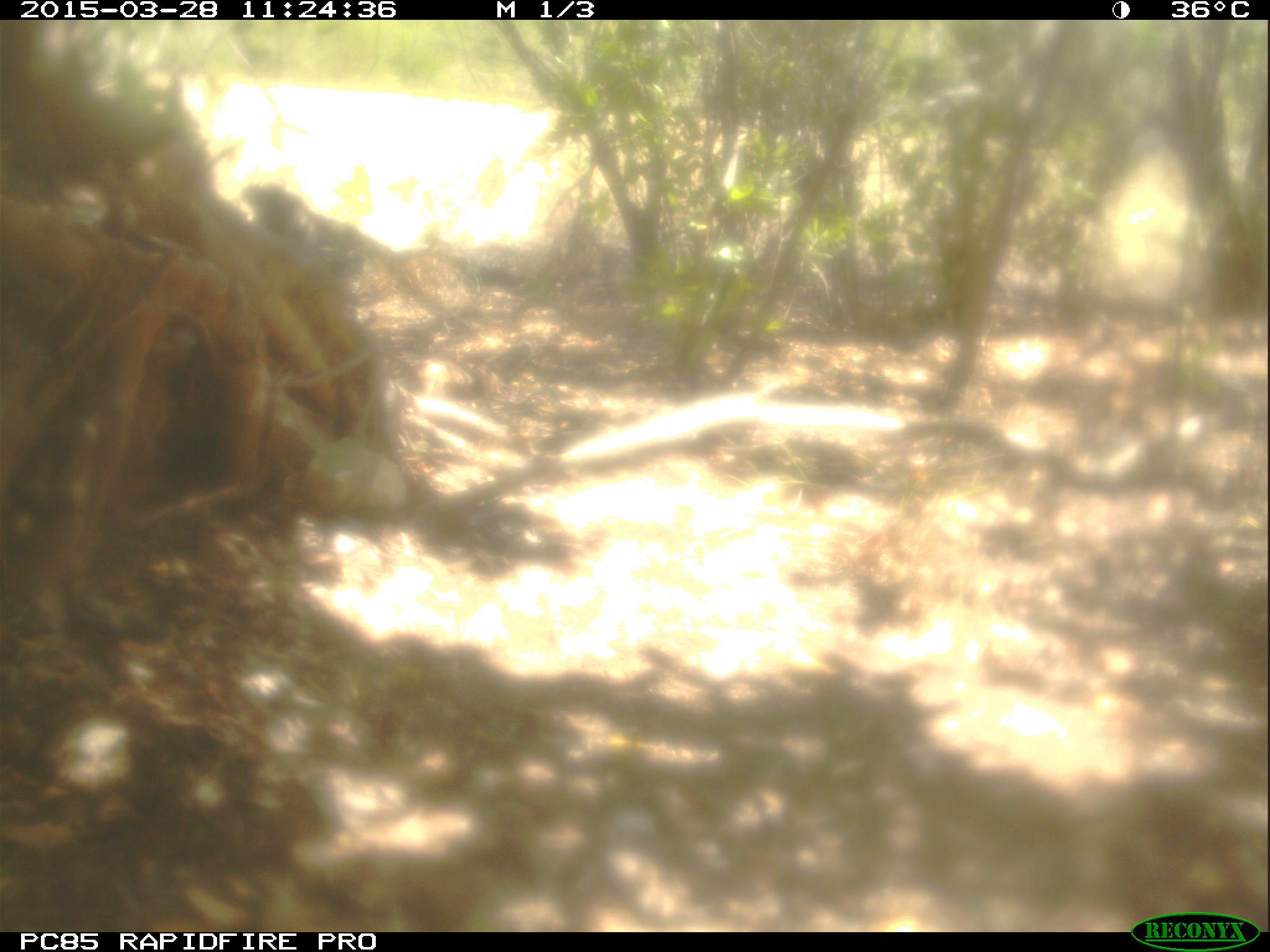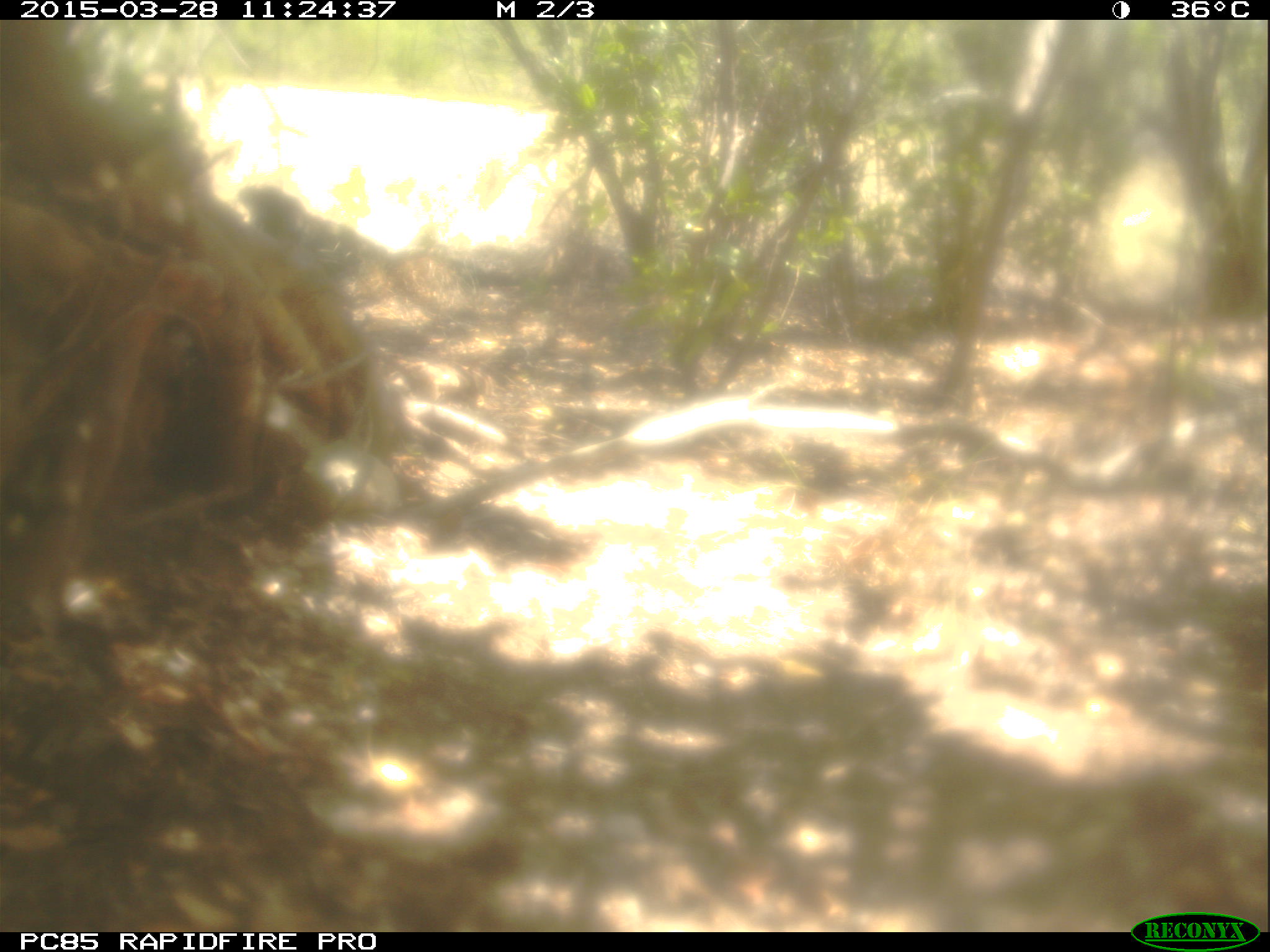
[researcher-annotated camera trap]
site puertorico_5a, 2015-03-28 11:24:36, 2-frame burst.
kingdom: Animalia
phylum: Chordata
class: Reptilia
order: Squamata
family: Iguanidae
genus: Iguana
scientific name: Iguana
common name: typical iguanas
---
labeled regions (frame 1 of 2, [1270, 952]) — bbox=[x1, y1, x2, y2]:
iguana: bbox=[233, 175, 407, 293]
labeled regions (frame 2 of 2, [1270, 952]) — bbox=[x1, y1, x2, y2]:
iguana: bbox=[231, 171, 485, 330]